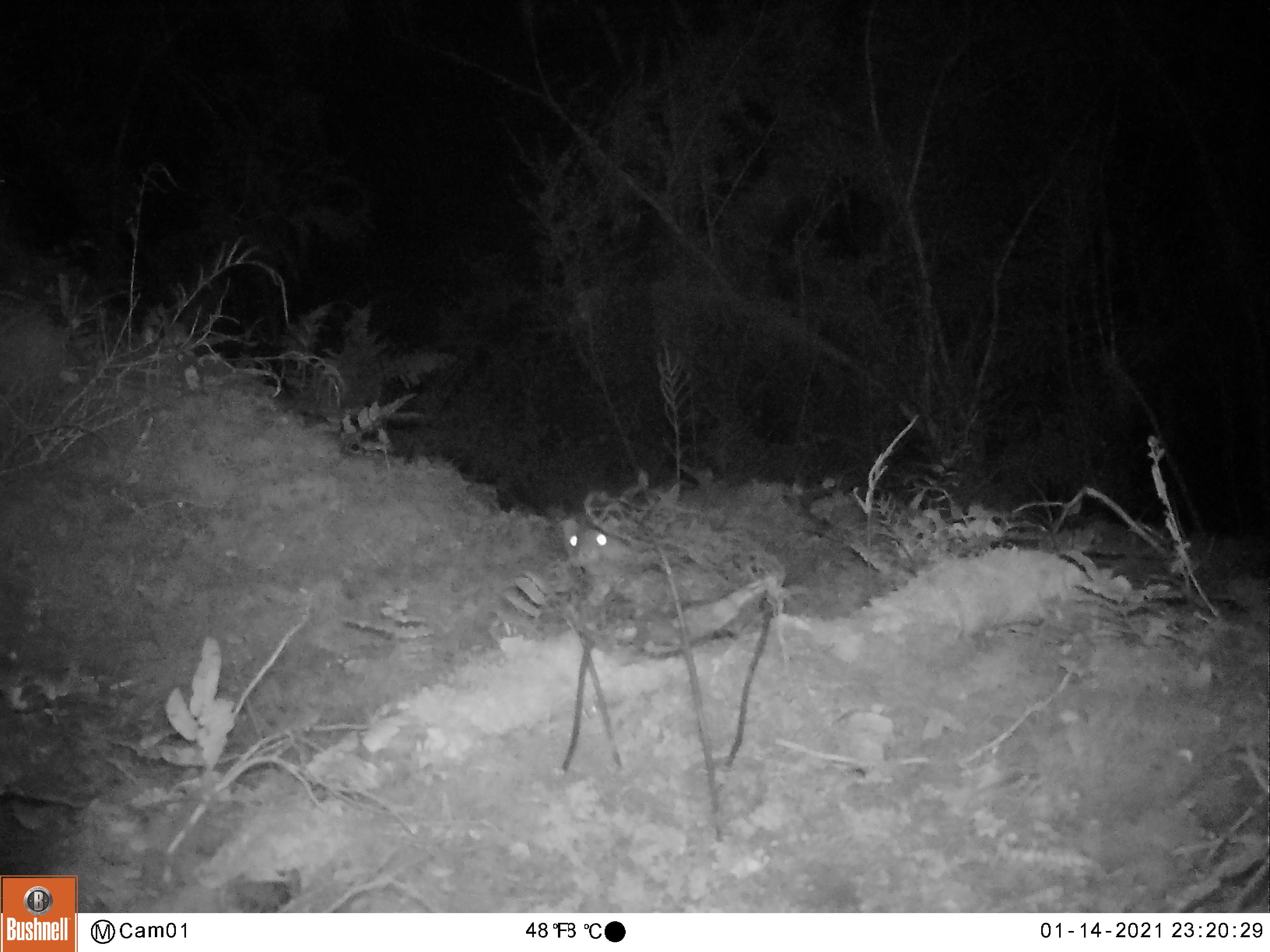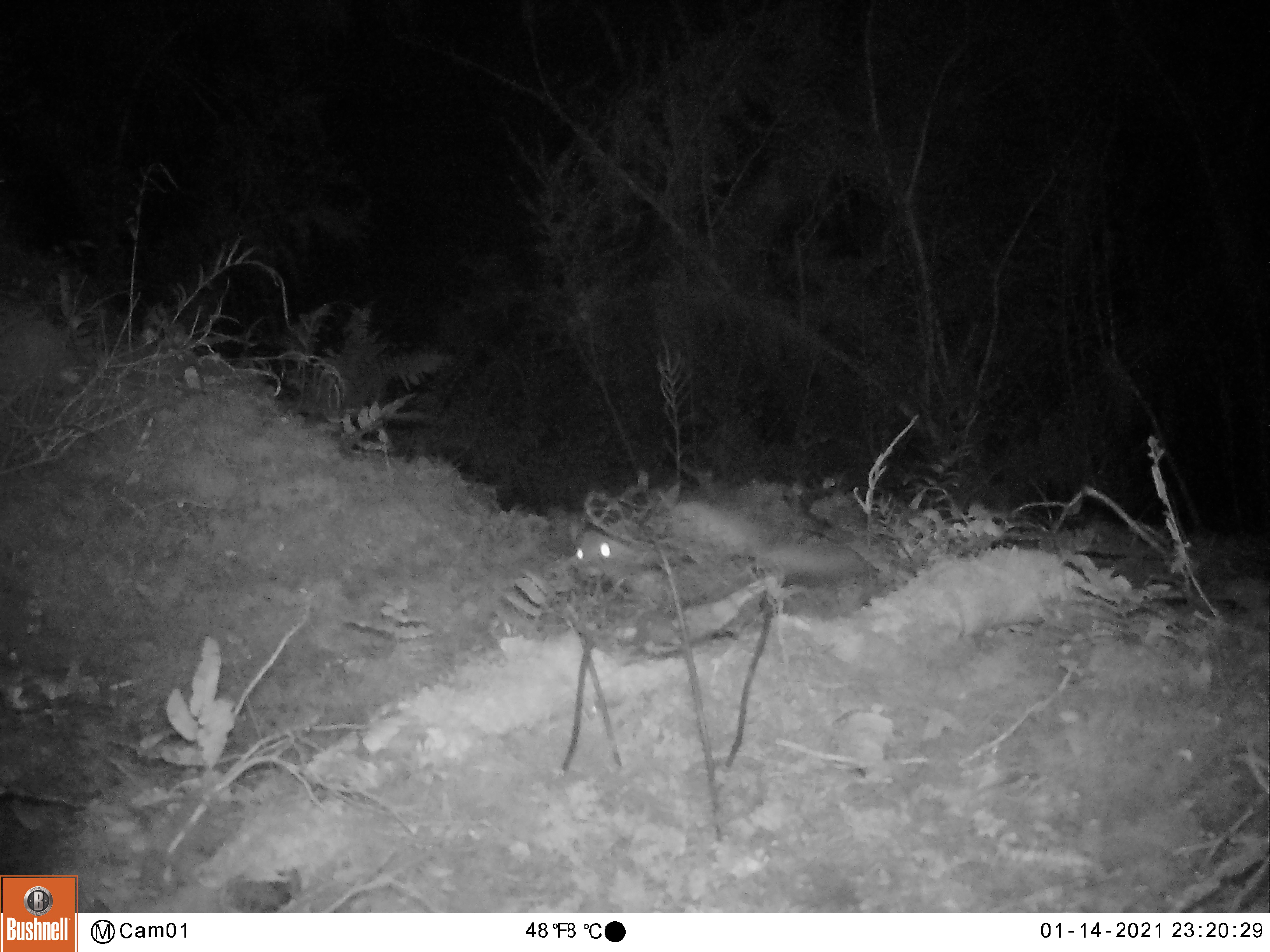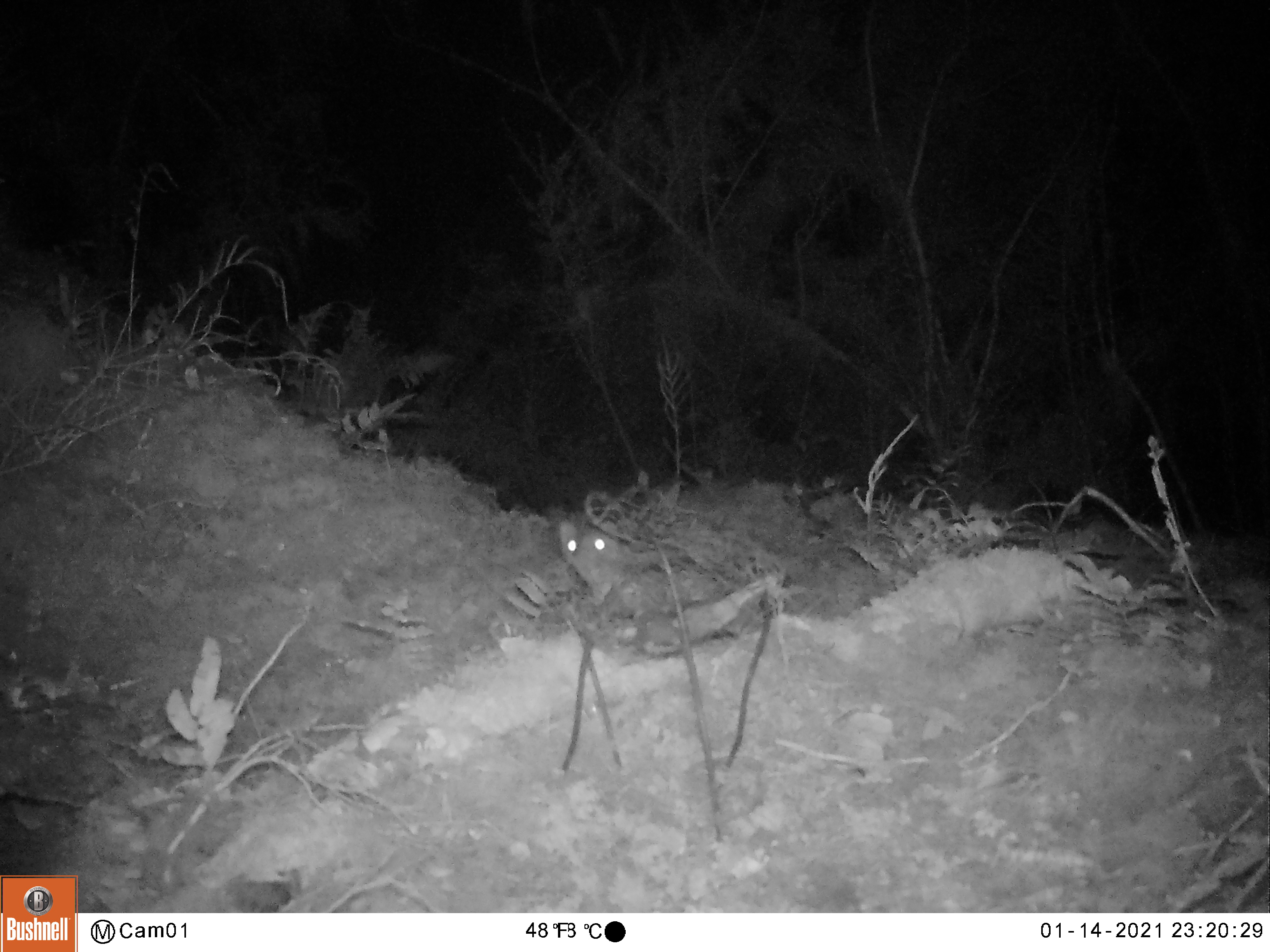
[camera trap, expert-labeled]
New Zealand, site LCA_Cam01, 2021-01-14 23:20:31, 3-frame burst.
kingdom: Animalia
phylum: Chordata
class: Mammalia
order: Carnivora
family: Mustelidae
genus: Mustela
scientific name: Mustela erminea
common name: stoat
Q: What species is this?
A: Stoat (Mustela erminea).